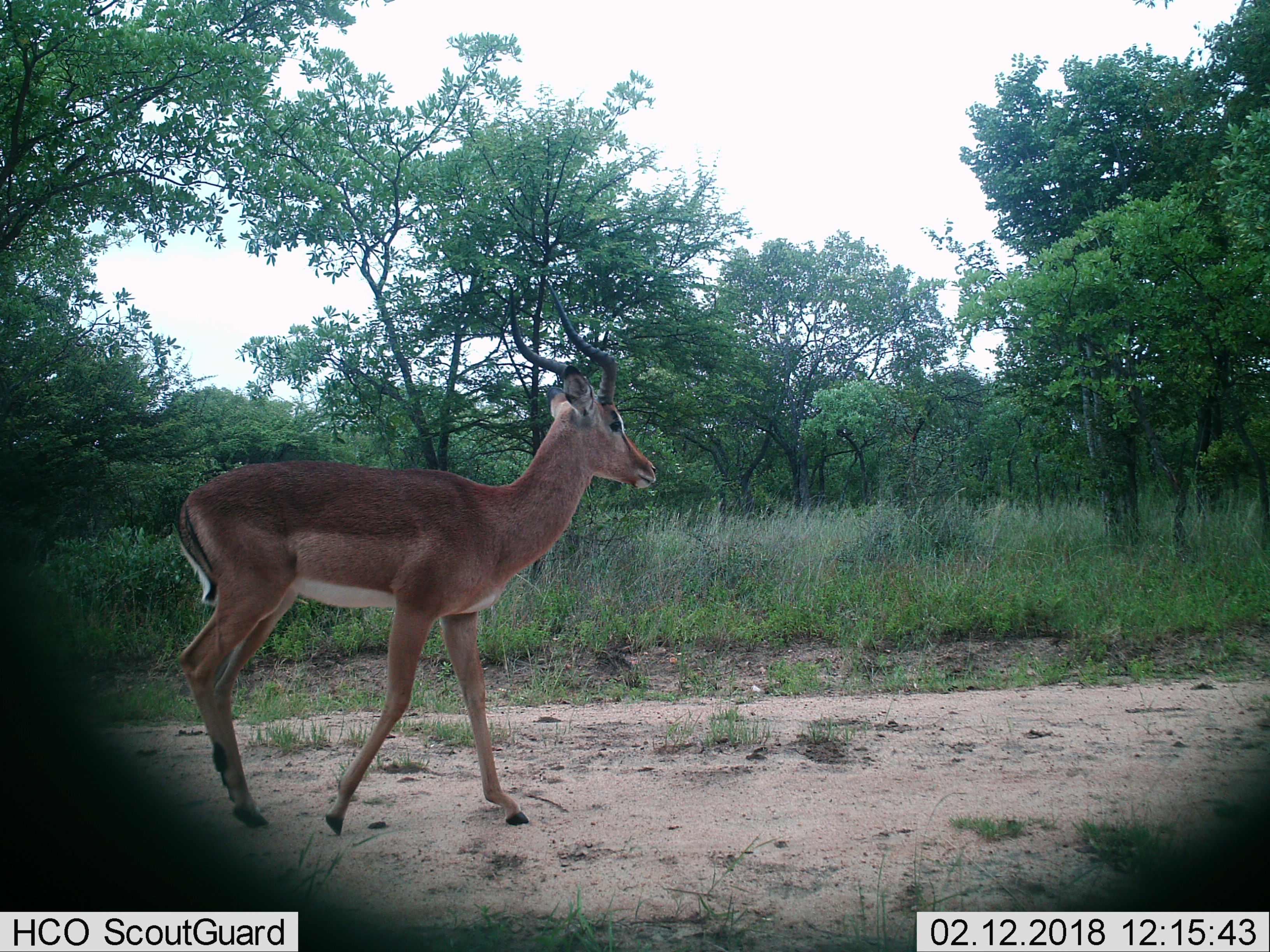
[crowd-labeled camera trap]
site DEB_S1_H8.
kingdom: Animalia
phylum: Chordata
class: Mammalia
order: Artiodactyla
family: Bovidae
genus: Aepyceros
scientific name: Aepyceros melampus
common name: impala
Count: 1.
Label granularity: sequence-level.